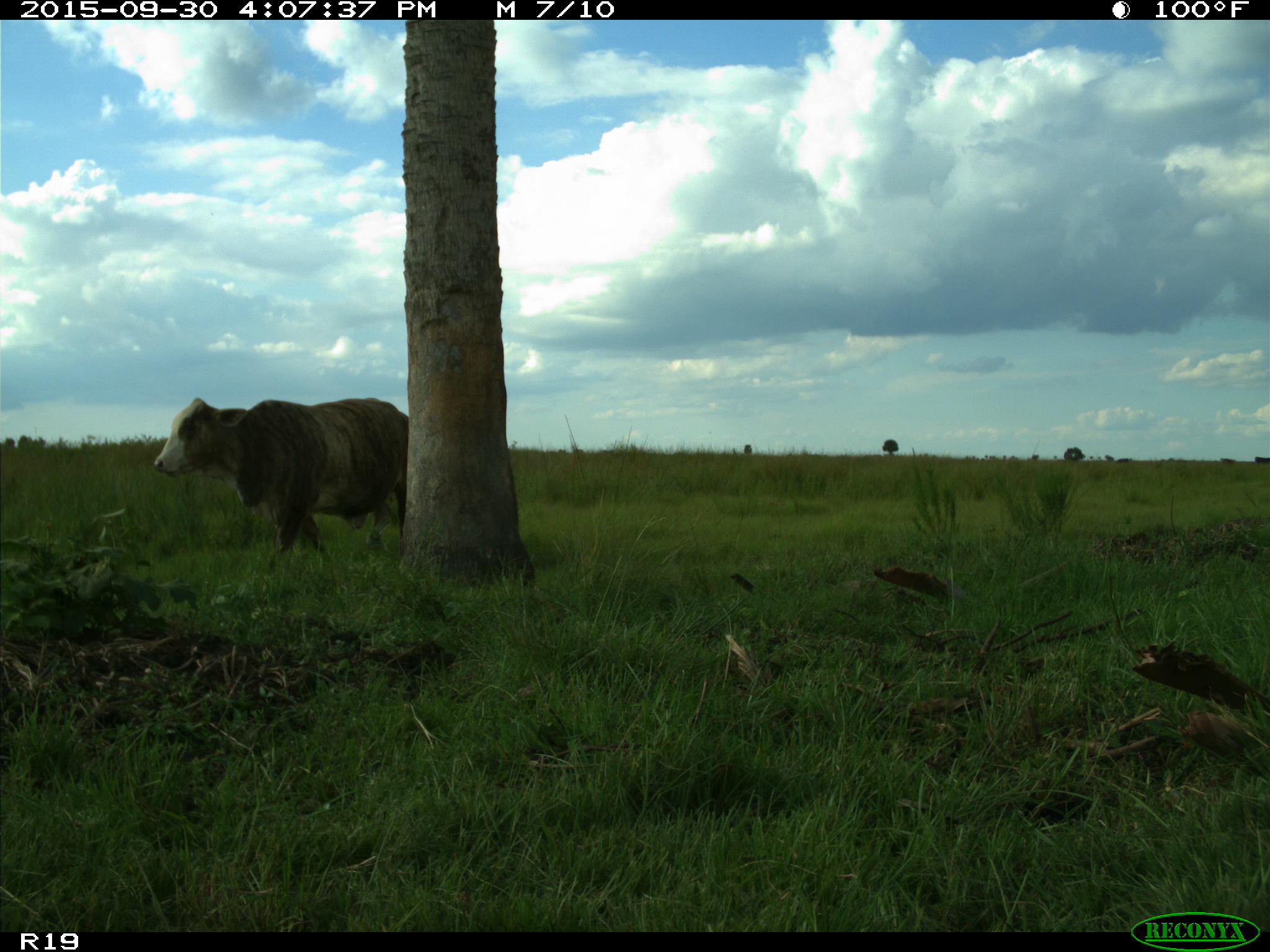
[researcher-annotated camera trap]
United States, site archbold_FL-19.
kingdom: Animalia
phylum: Chordata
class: Mammalia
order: Artiodactyla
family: Bovidae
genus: Bos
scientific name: Bos taurus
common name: domestic cow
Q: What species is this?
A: Bos taurus (domestic cow).